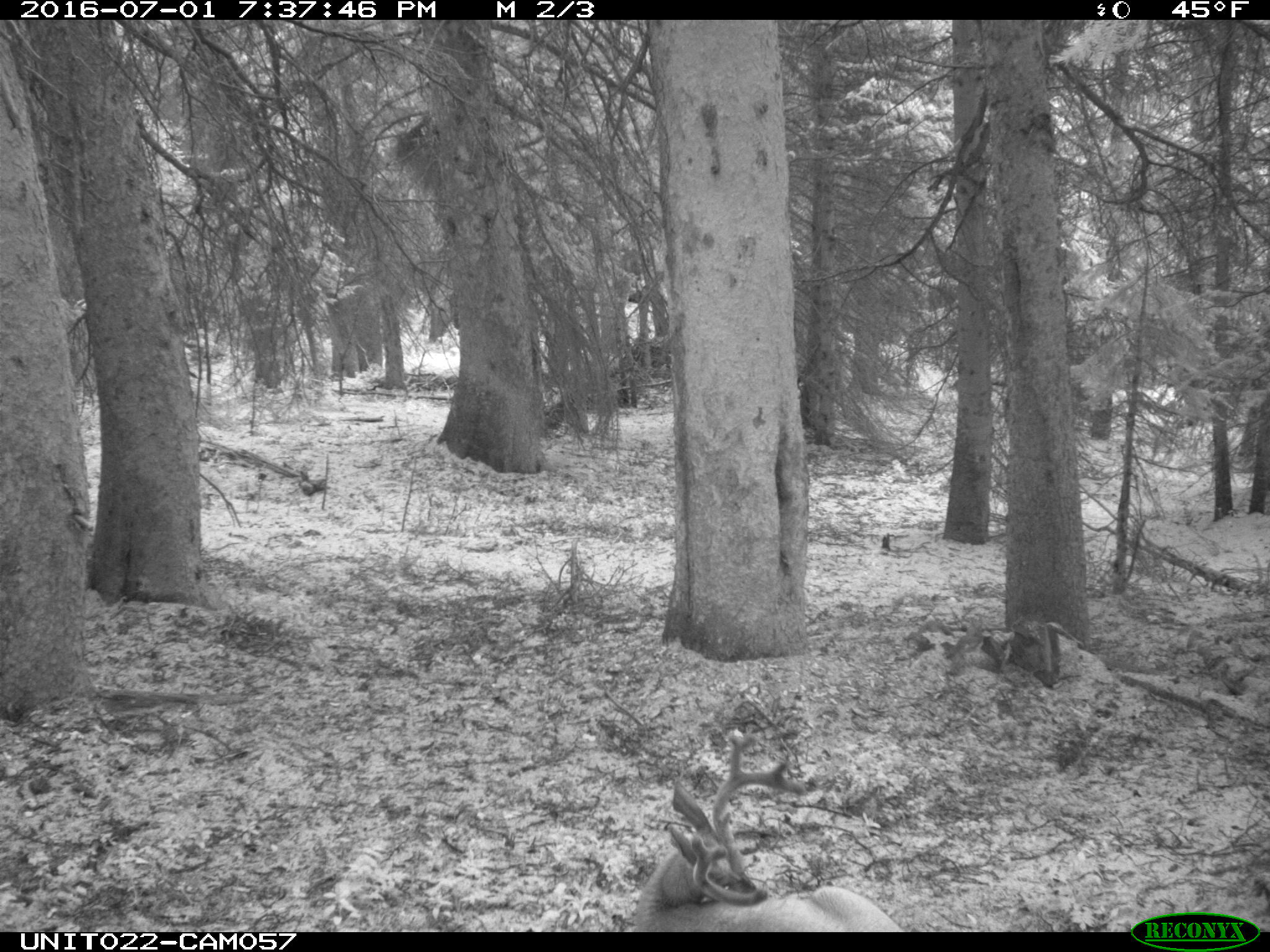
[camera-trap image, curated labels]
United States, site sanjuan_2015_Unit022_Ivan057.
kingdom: Animalia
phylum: Chordata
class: Mammalia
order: Artiodactyla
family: Cervidae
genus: Odocoileus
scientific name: Odocoileus hemionus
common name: mule deer